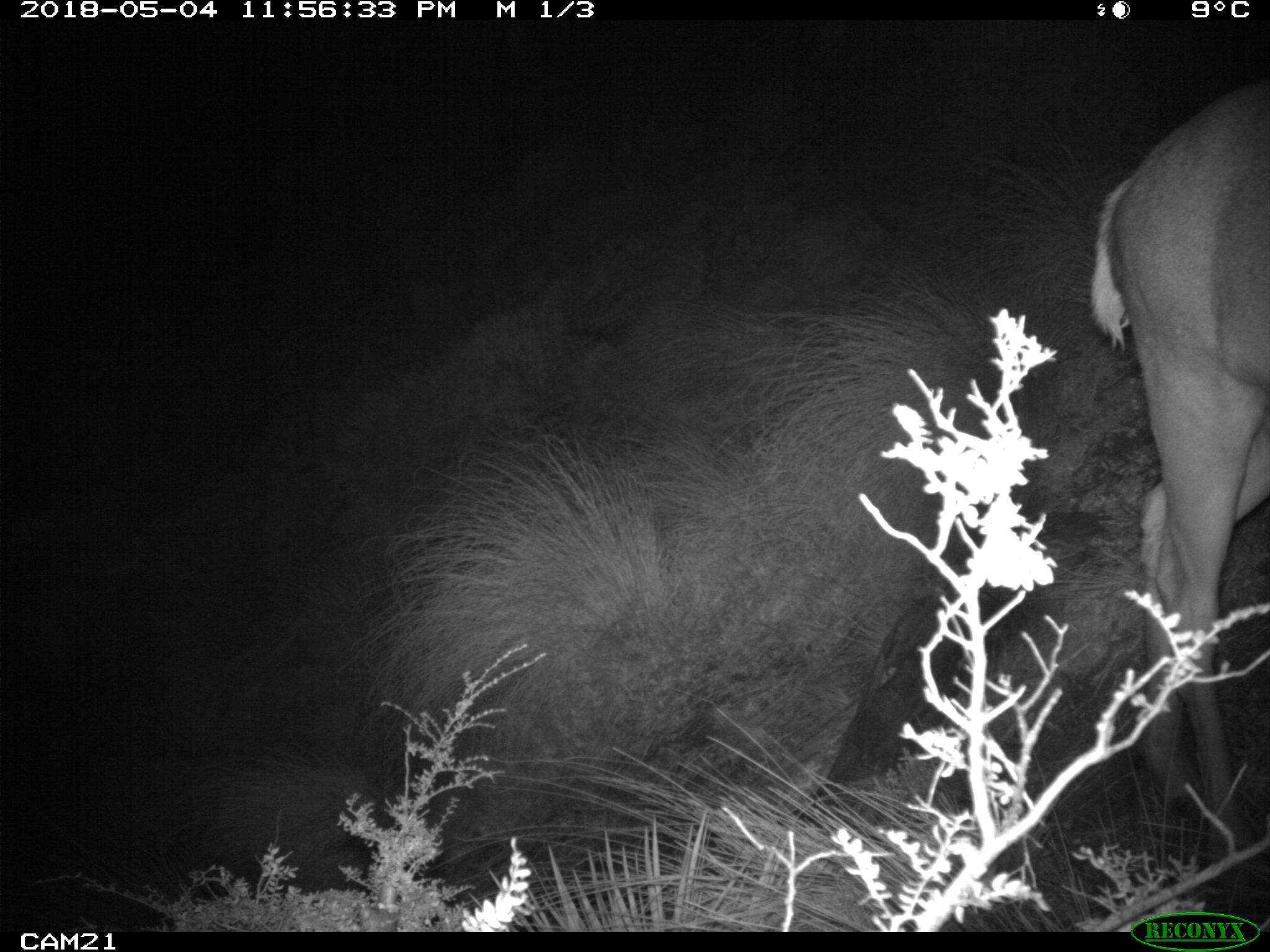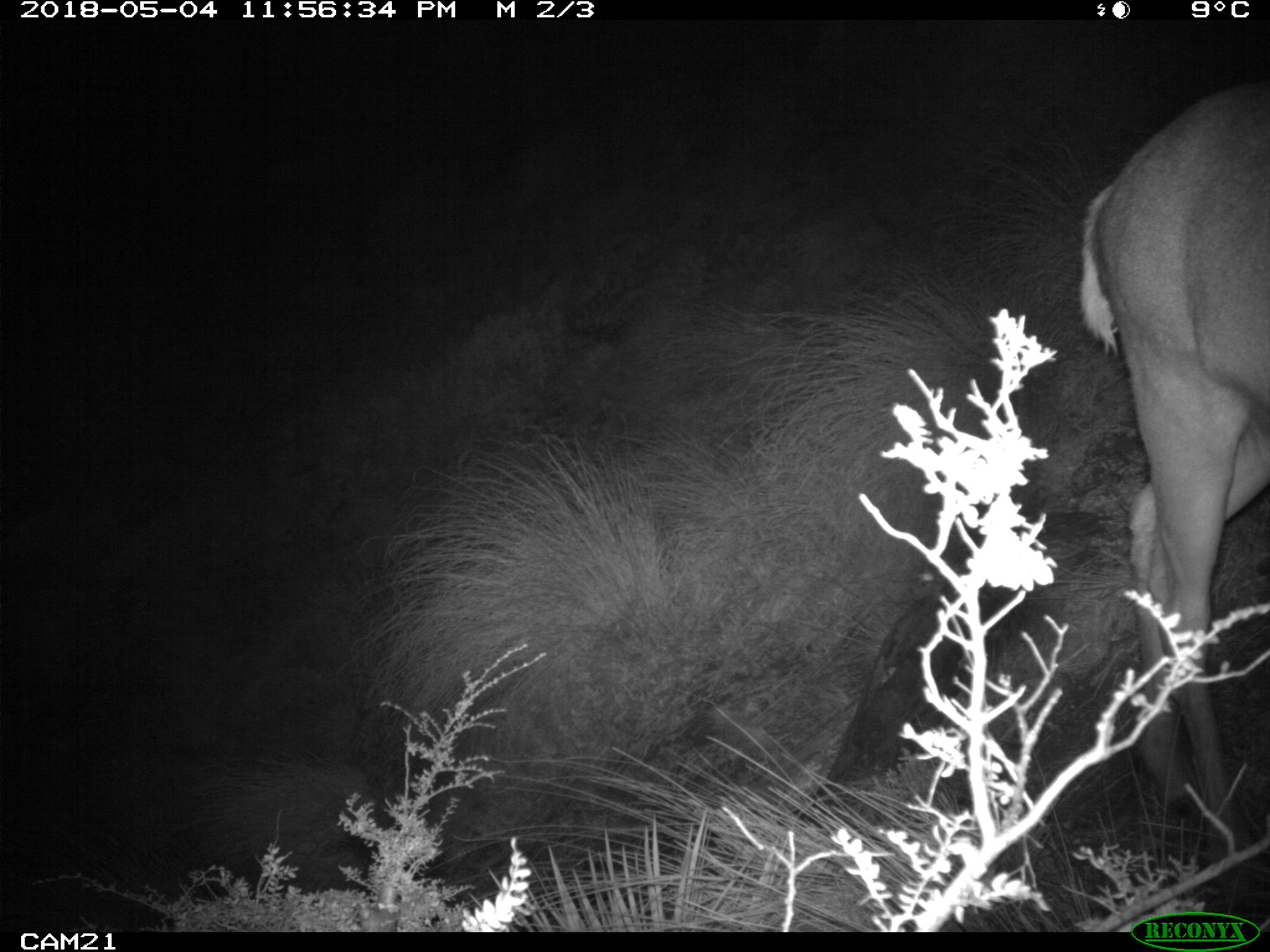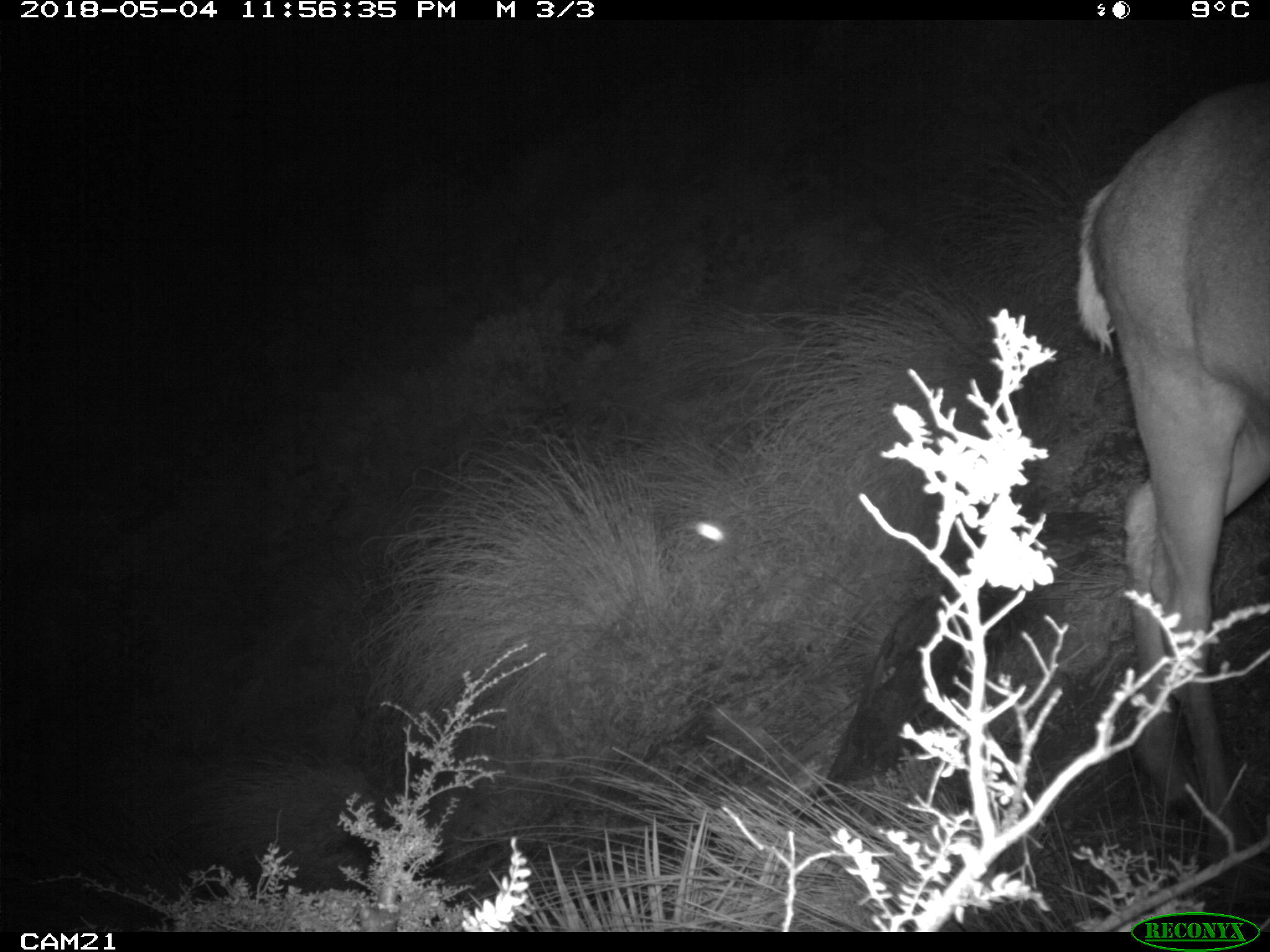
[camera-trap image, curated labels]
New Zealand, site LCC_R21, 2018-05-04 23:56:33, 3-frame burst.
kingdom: Animalia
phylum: Chordata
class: Mammalia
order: Artiodactyla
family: Cervidae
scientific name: Cervidae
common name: deer